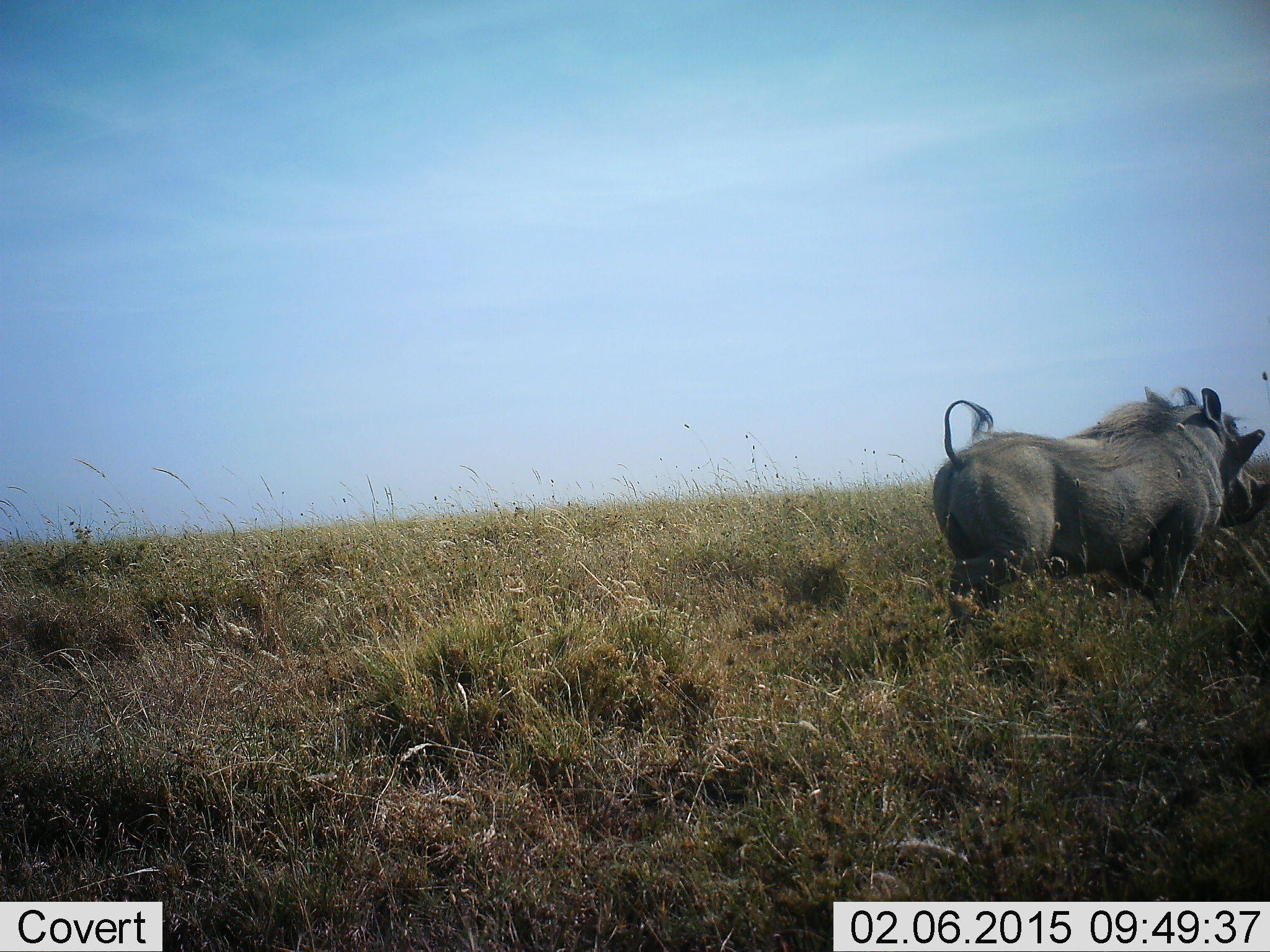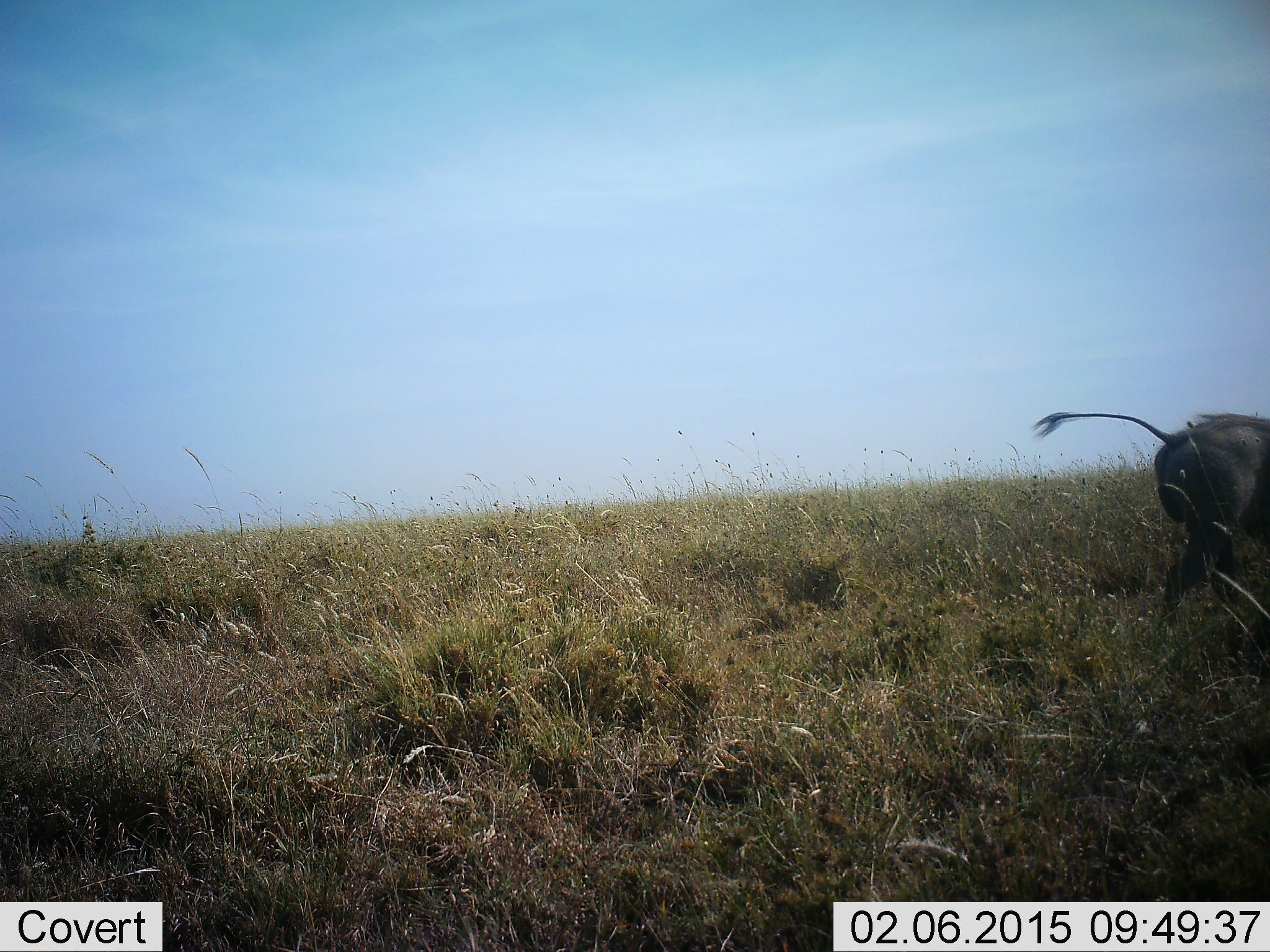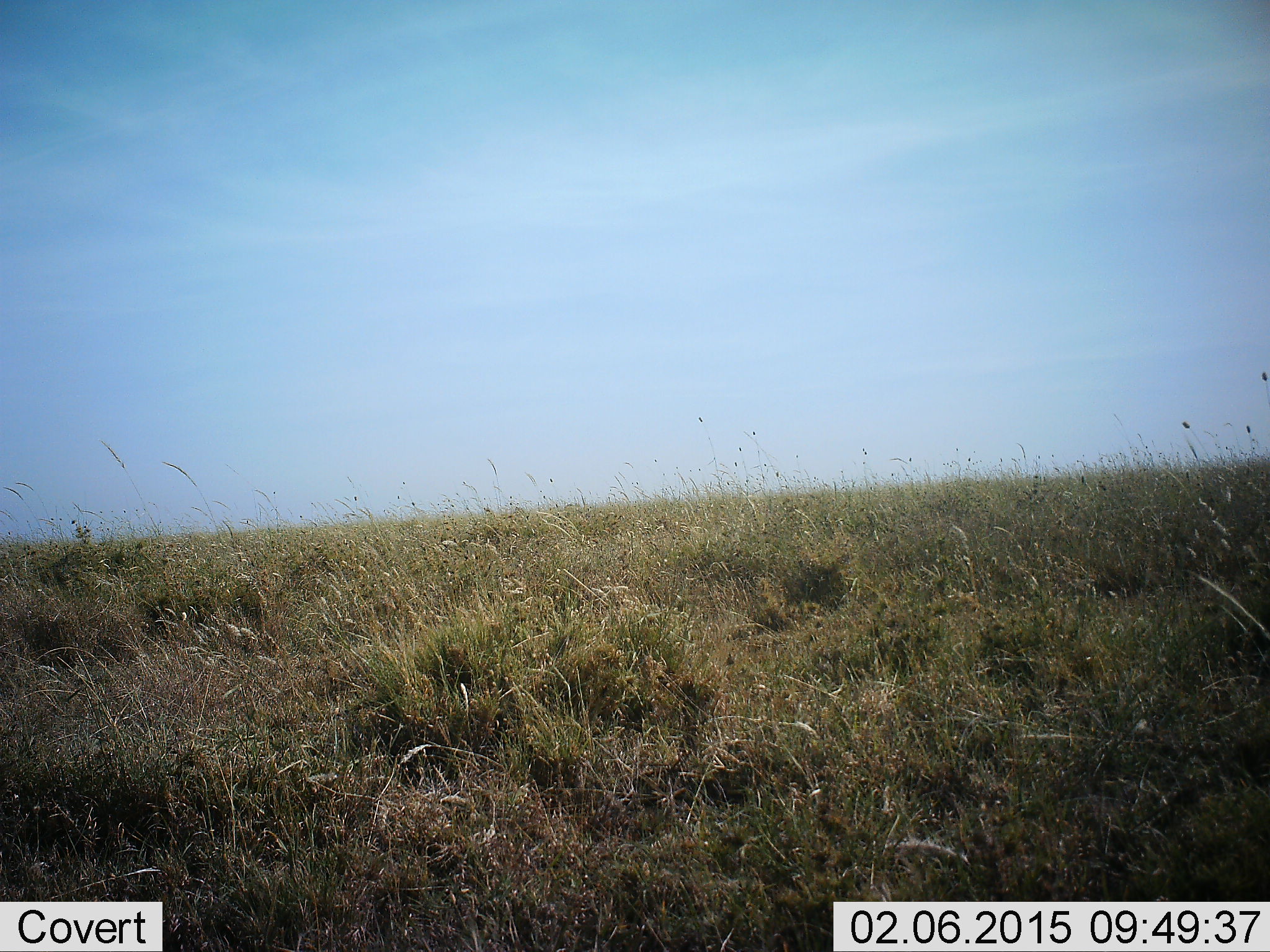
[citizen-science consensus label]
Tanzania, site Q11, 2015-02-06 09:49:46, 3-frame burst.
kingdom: Animalia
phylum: Chordata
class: Mammalia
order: Artiodactyla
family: Suidae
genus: Phacochoerus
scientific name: Phacochoerus africanus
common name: warthog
Warthog (Phacochoerus africanus), count 1. Behavior (volunteer vote fractions): standing 0%, resting 0%, moving 100%, interacting 0%. Young present (vote fraction): 0%. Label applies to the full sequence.